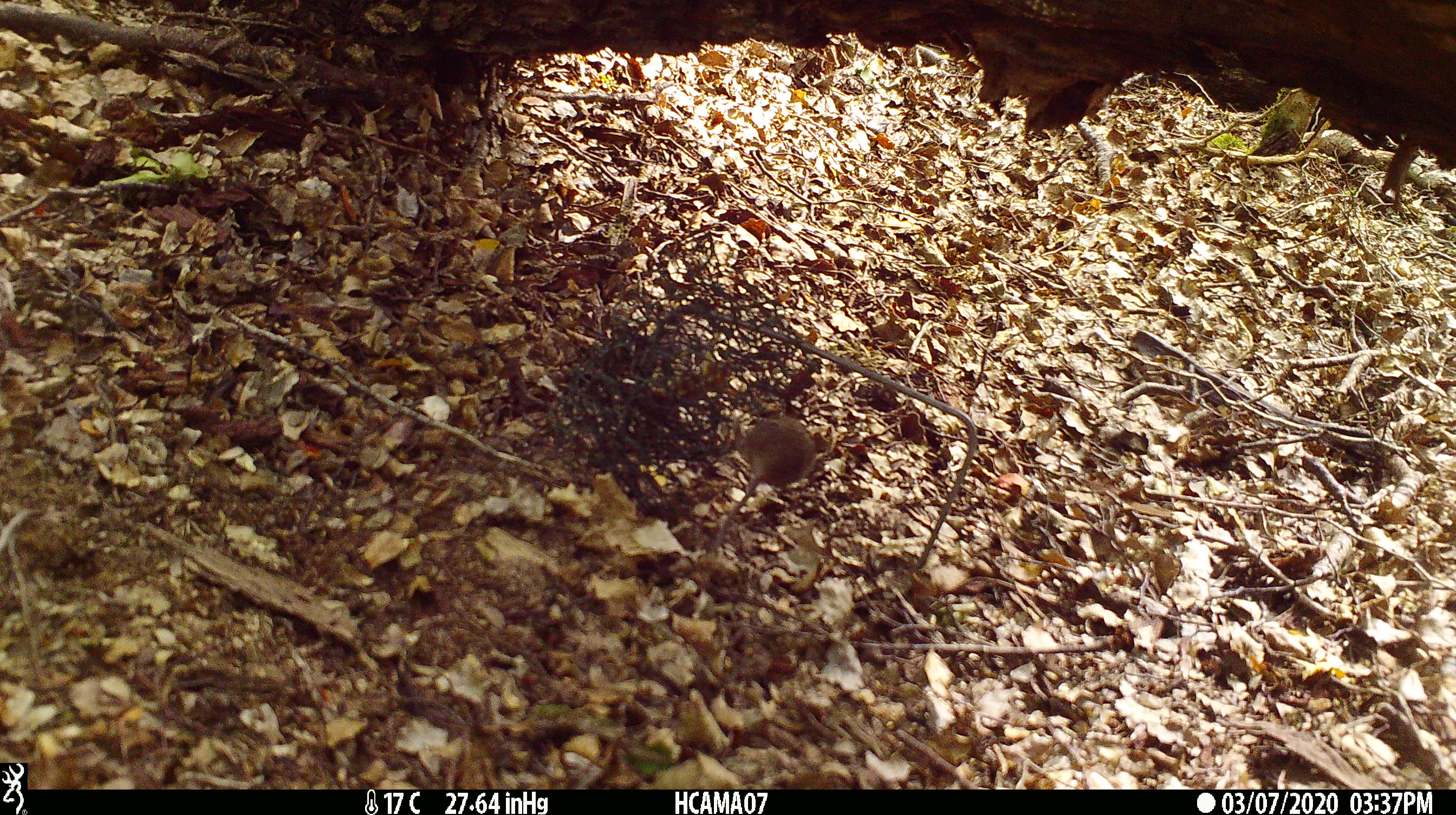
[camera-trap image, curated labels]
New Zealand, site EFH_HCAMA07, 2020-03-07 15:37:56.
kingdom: Animalia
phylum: Chordata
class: Mammalia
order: Rodentia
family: Muridae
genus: Mus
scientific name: Mus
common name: mouse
Mouse (Mus).